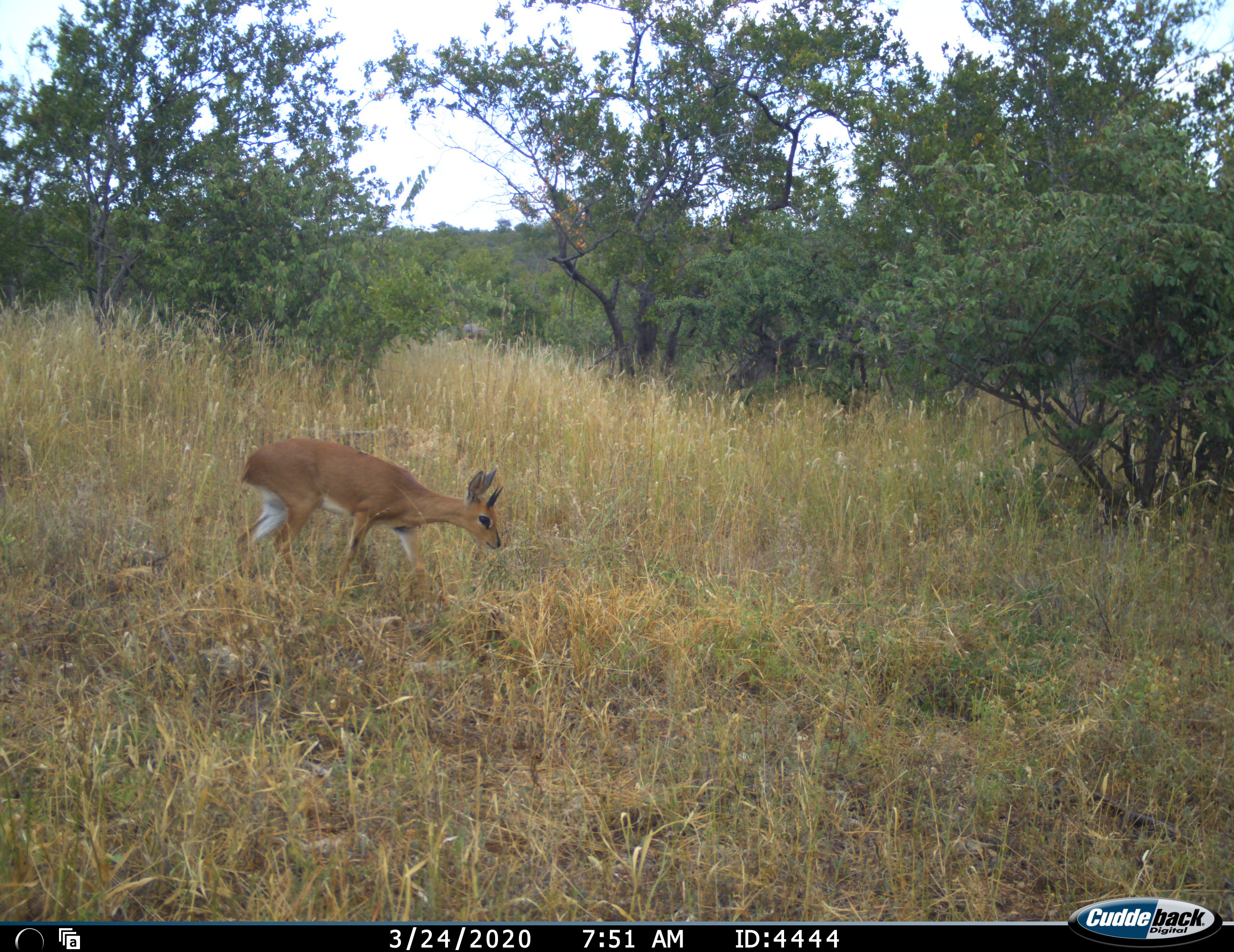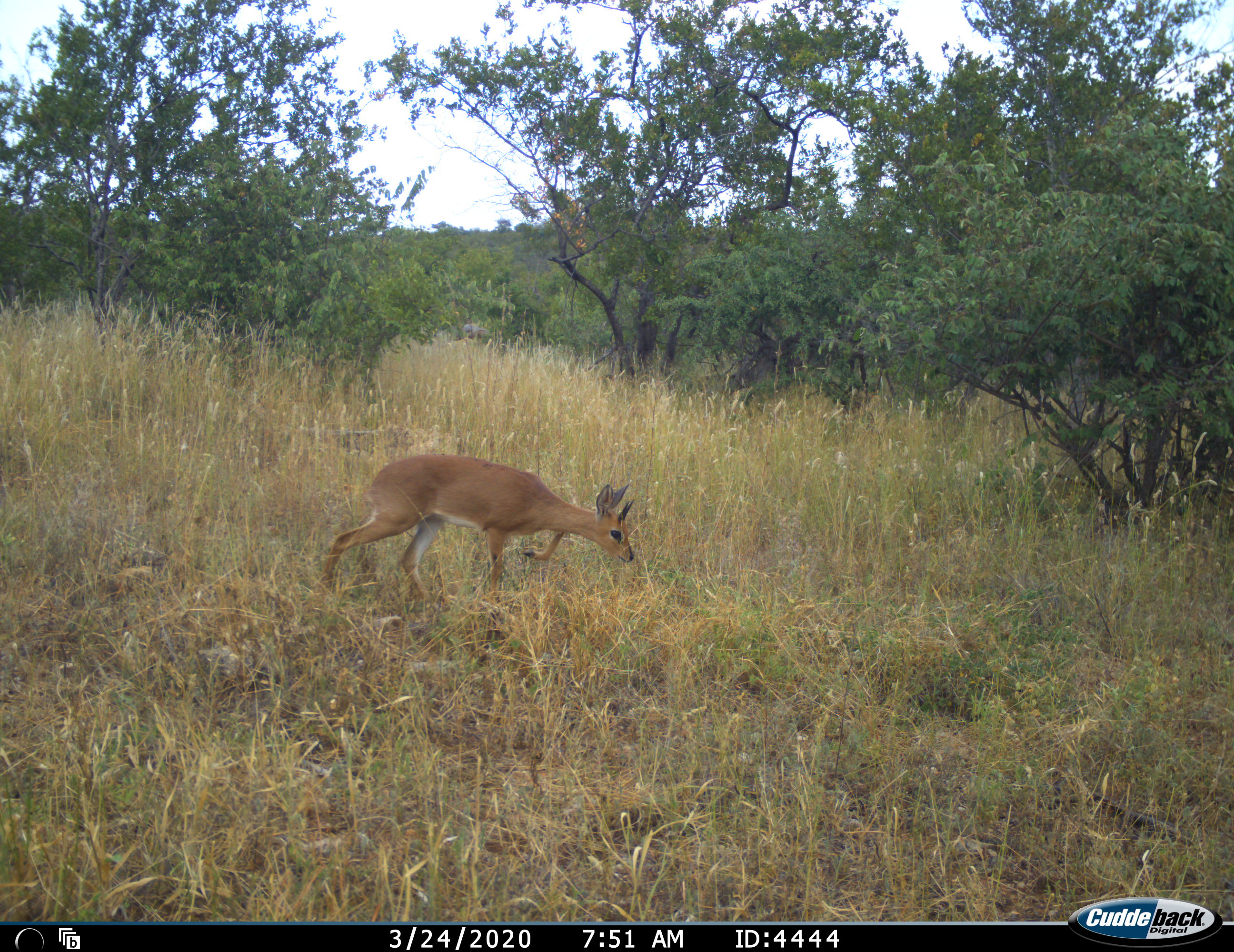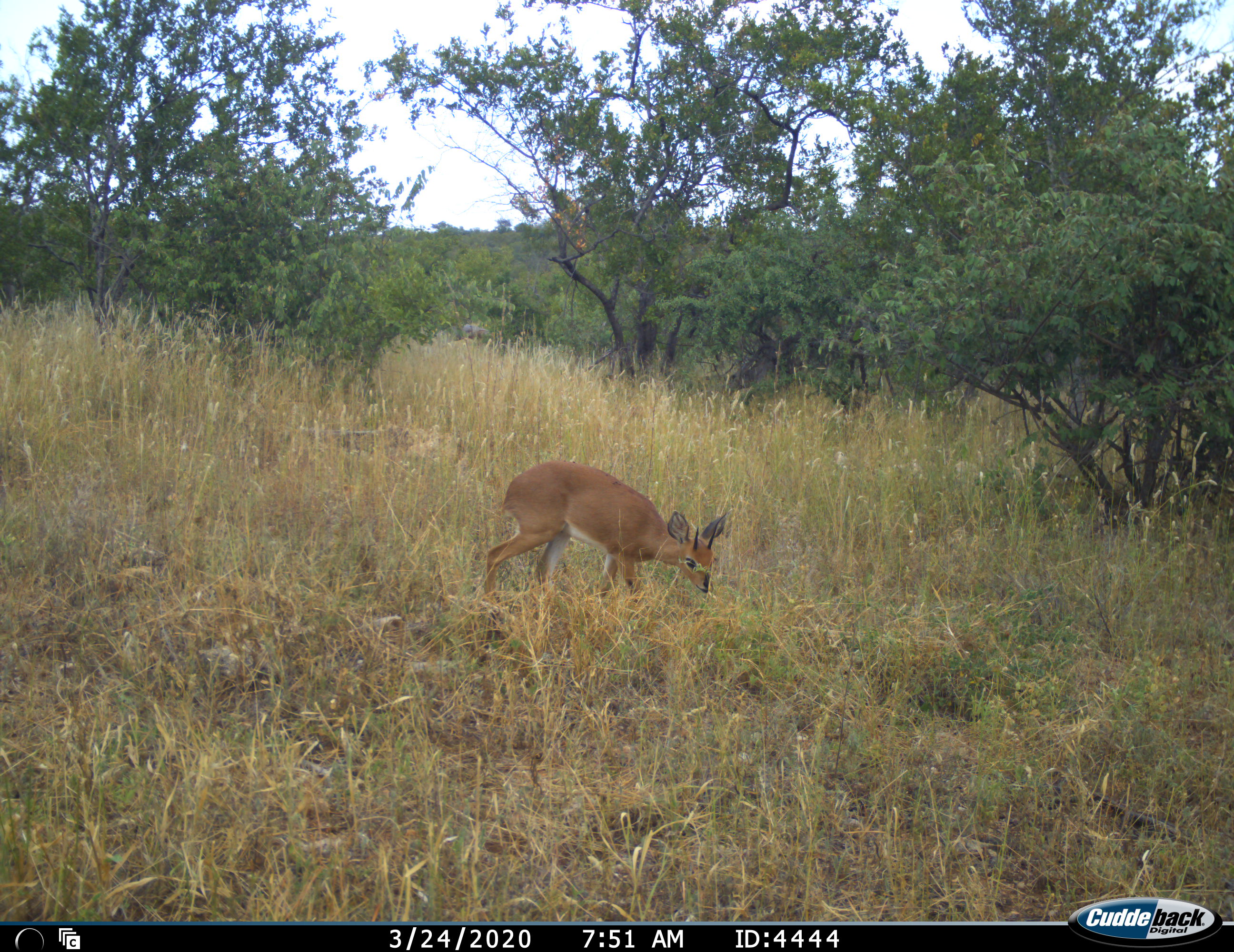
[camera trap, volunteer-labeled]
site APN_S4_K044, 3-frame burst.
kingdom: Animalia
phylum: Chordata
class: Mammalia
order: Artiodactyla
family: Bovidae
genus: Raphicerus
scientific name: Raphicerus campestris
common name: steenbok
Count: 1.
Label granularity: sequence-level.